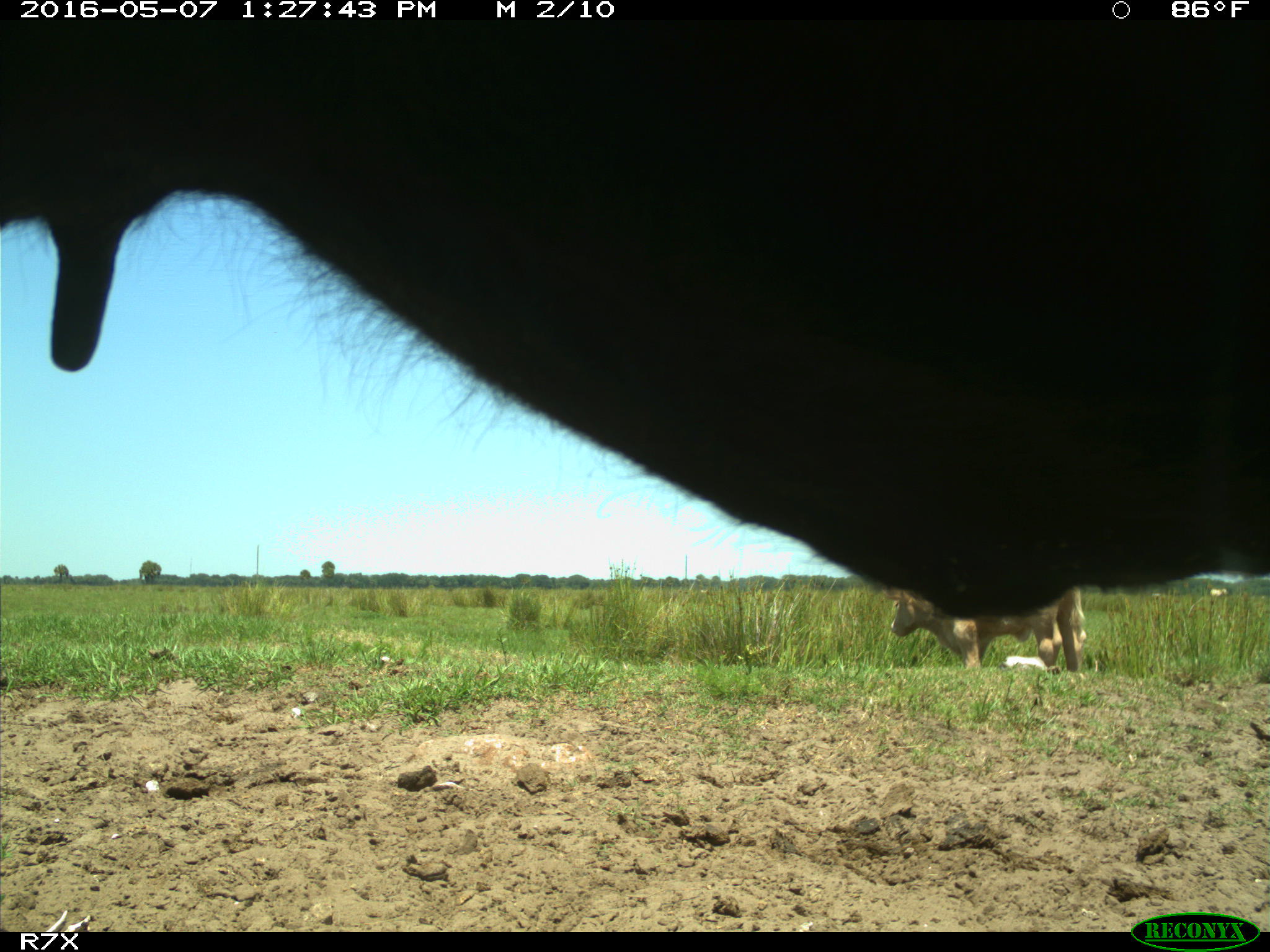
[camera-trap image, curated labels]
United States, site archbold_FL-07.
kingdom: Animalia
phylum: Chordata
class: Mammalia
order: Artiodactyla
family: Bovidae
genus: Bos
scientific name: Bos taurus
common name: domestic cow